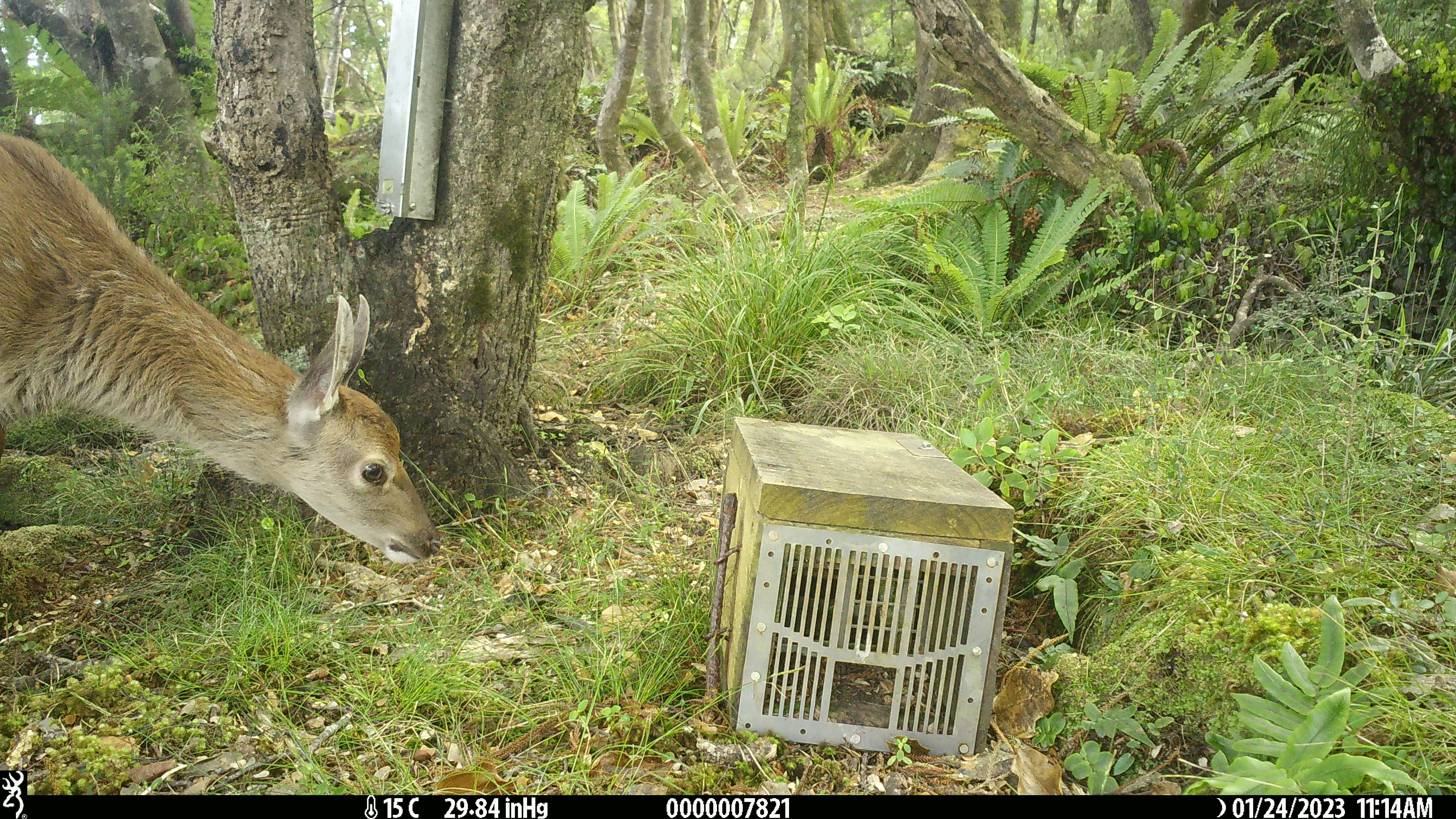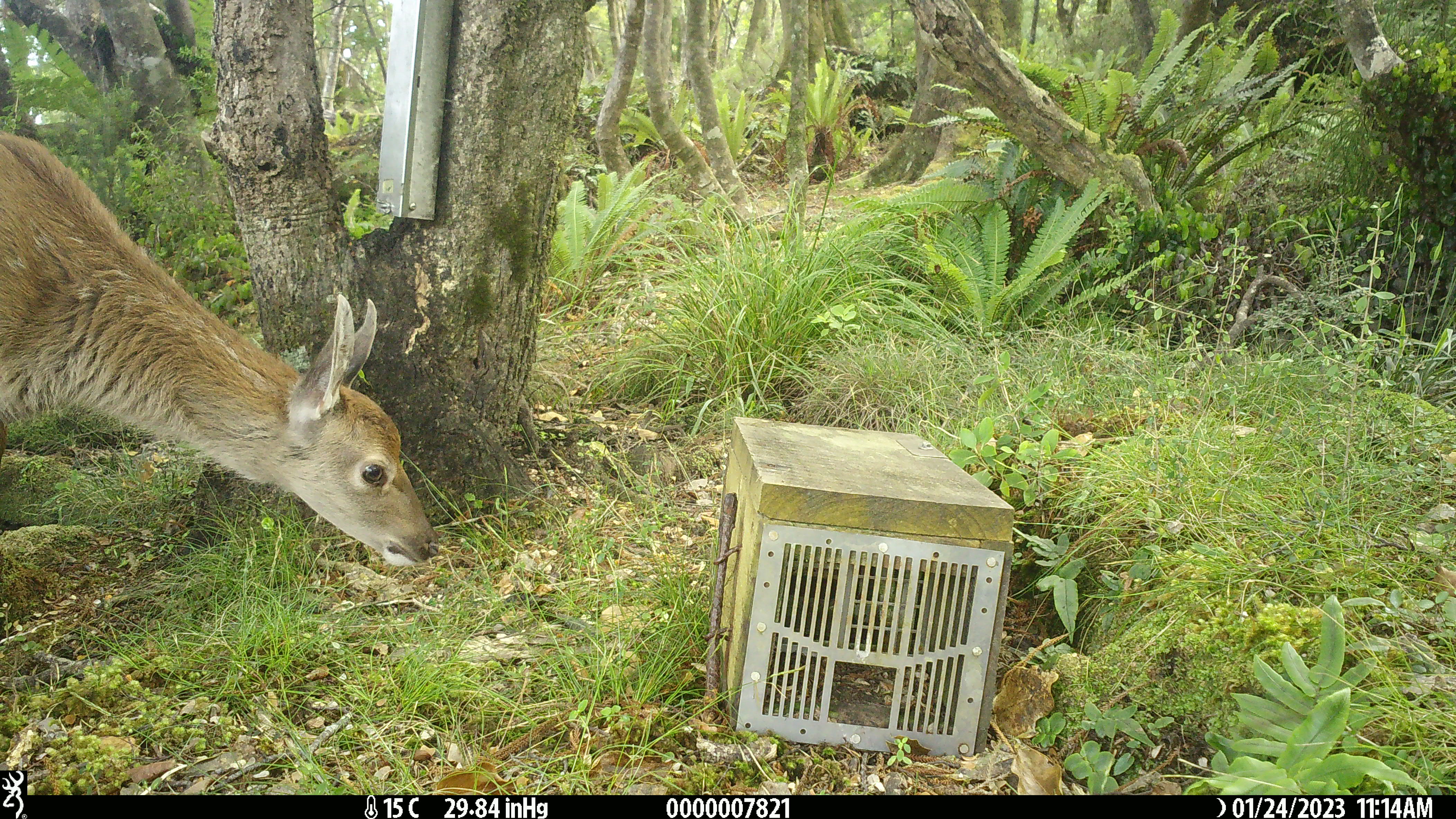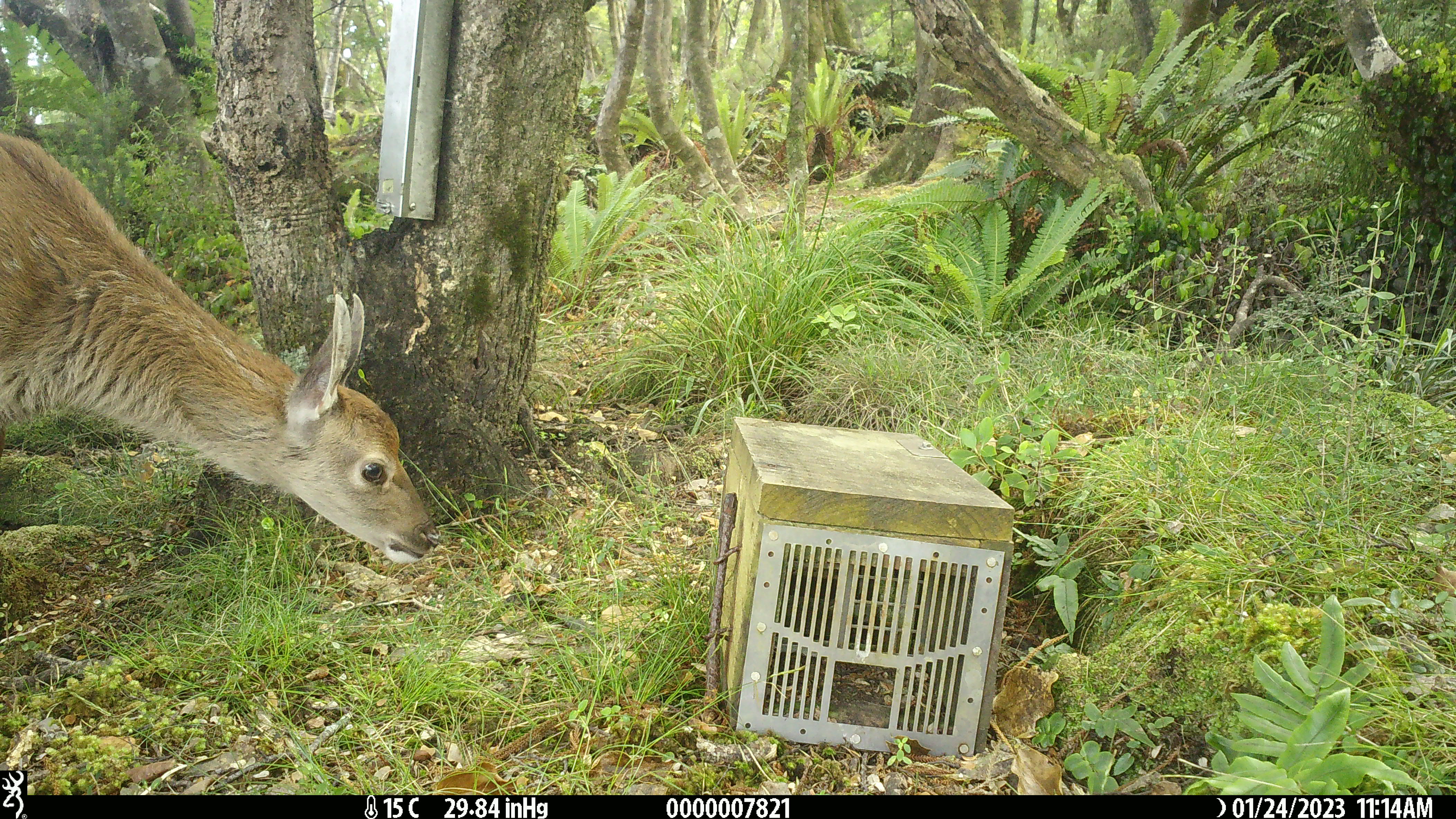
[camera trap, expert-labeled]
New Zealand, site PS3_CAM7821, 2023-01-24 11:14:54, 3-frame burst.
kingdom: Animalia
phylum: Chordata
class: Mammalia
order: Artiodactyla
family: Cervidae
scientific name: Cervidae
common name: deer